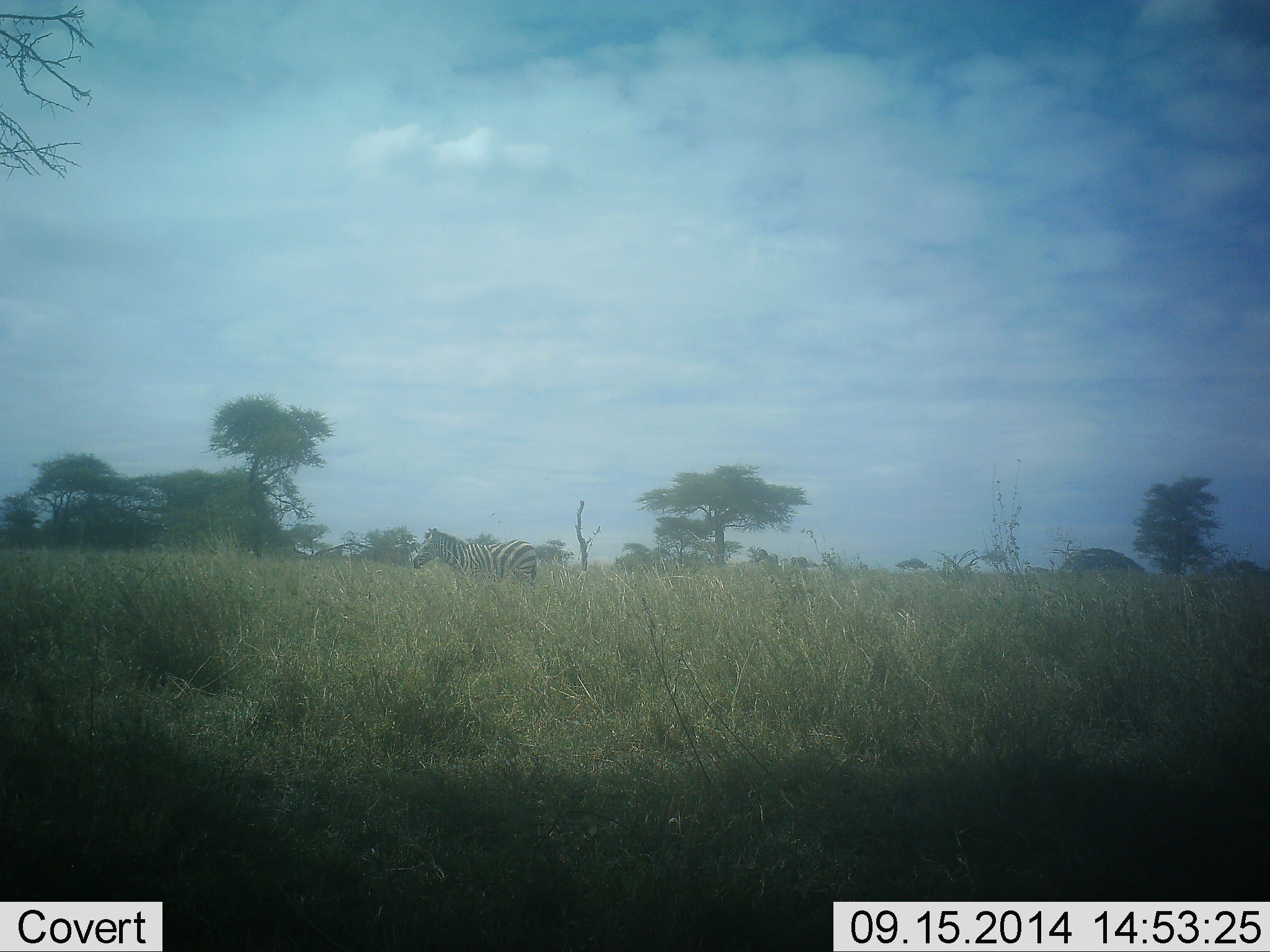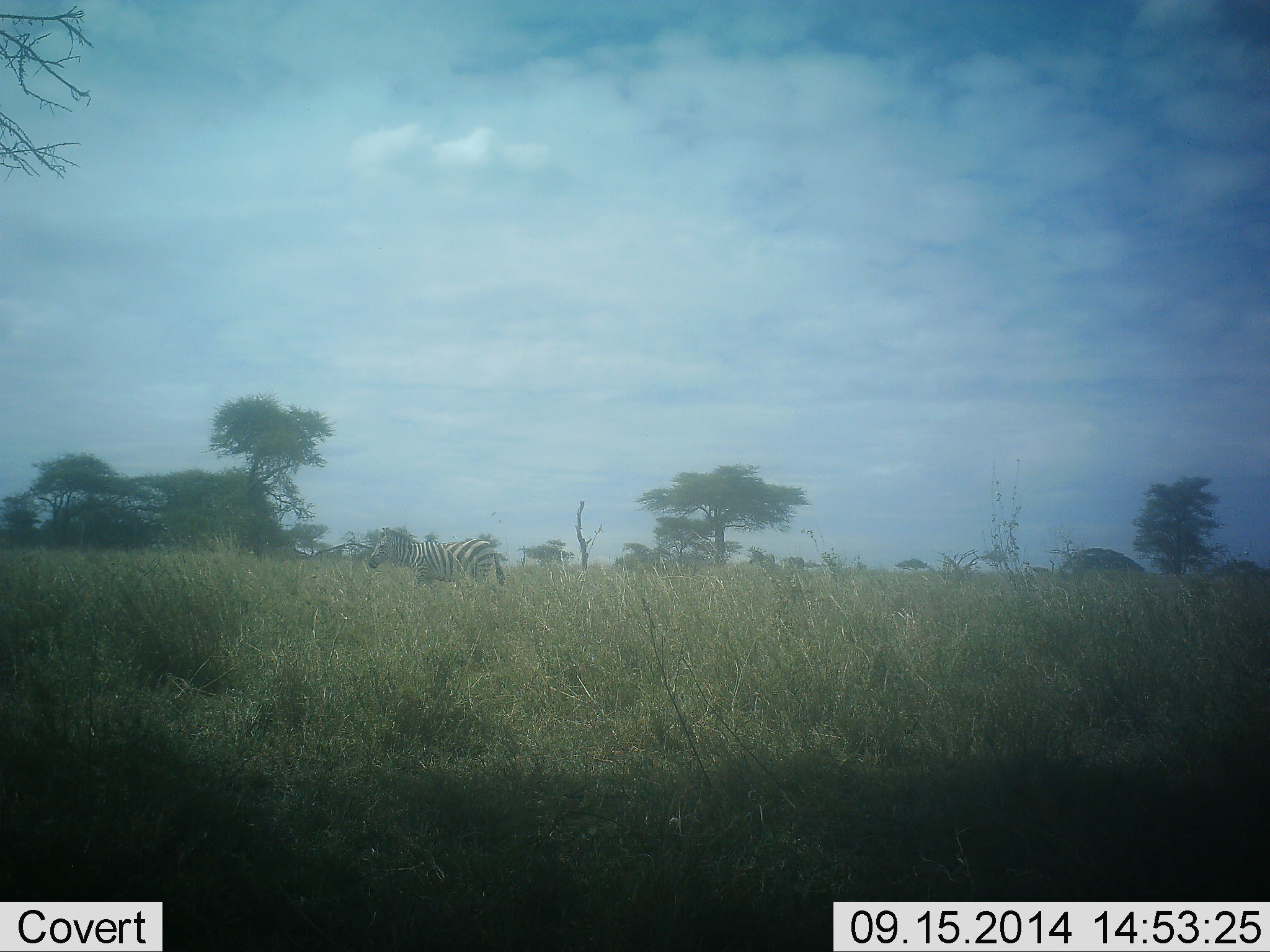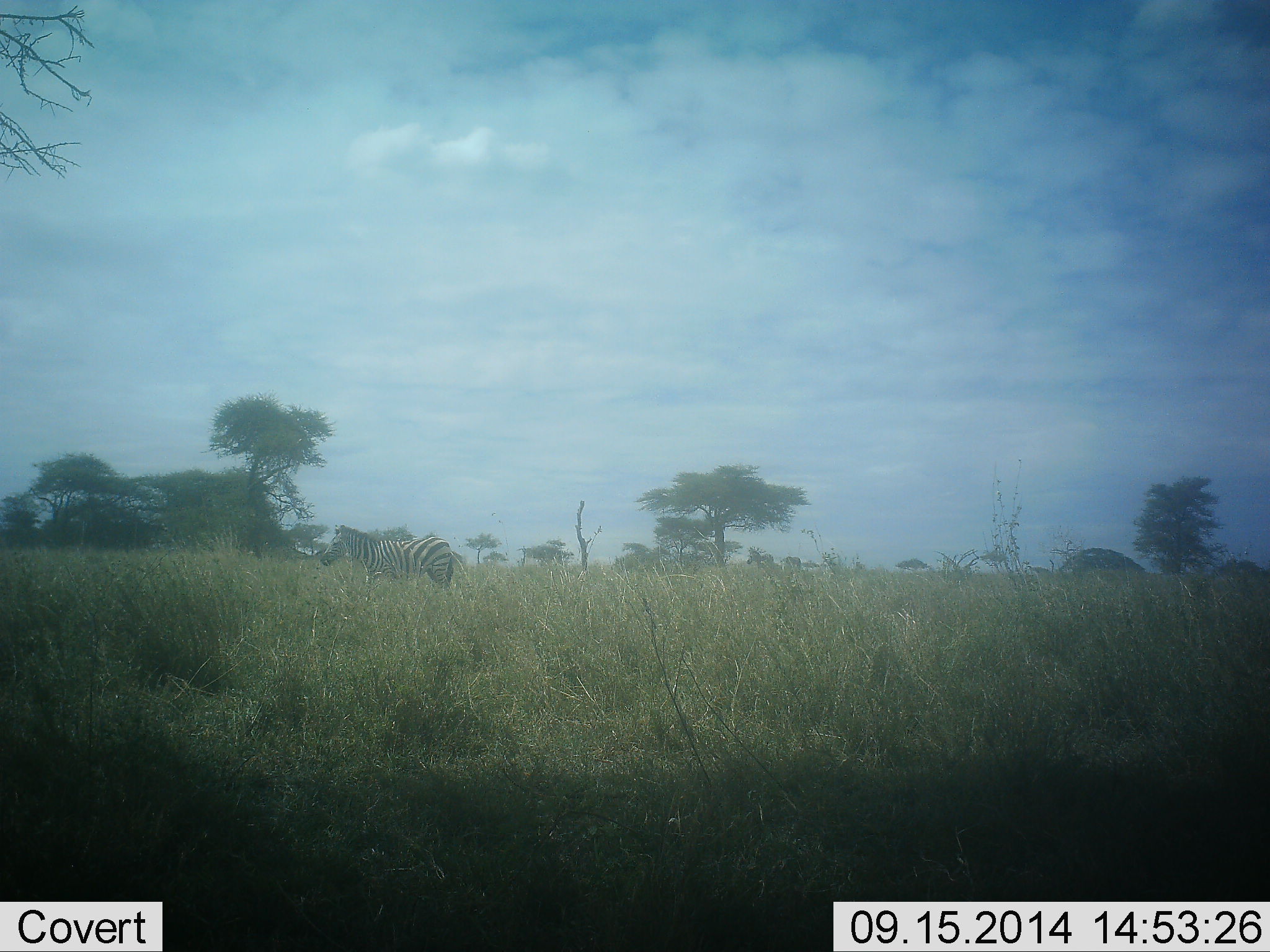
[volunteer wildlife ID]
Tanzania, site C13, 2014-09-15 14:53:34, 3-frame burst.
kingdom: Animalia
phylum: Chordata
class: Mammalia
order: Perissodactyla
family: Equidae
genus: Equus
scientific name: Equus quagga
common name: plains zebra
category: zebra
Zebra (plains zebra) (Equus quagga), count 1. Behavior (volunteer vote fractions): standing 0%, resting 0%, moving 100%, interacting 0%. Young present (vote fraction): 0%. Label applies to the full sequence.